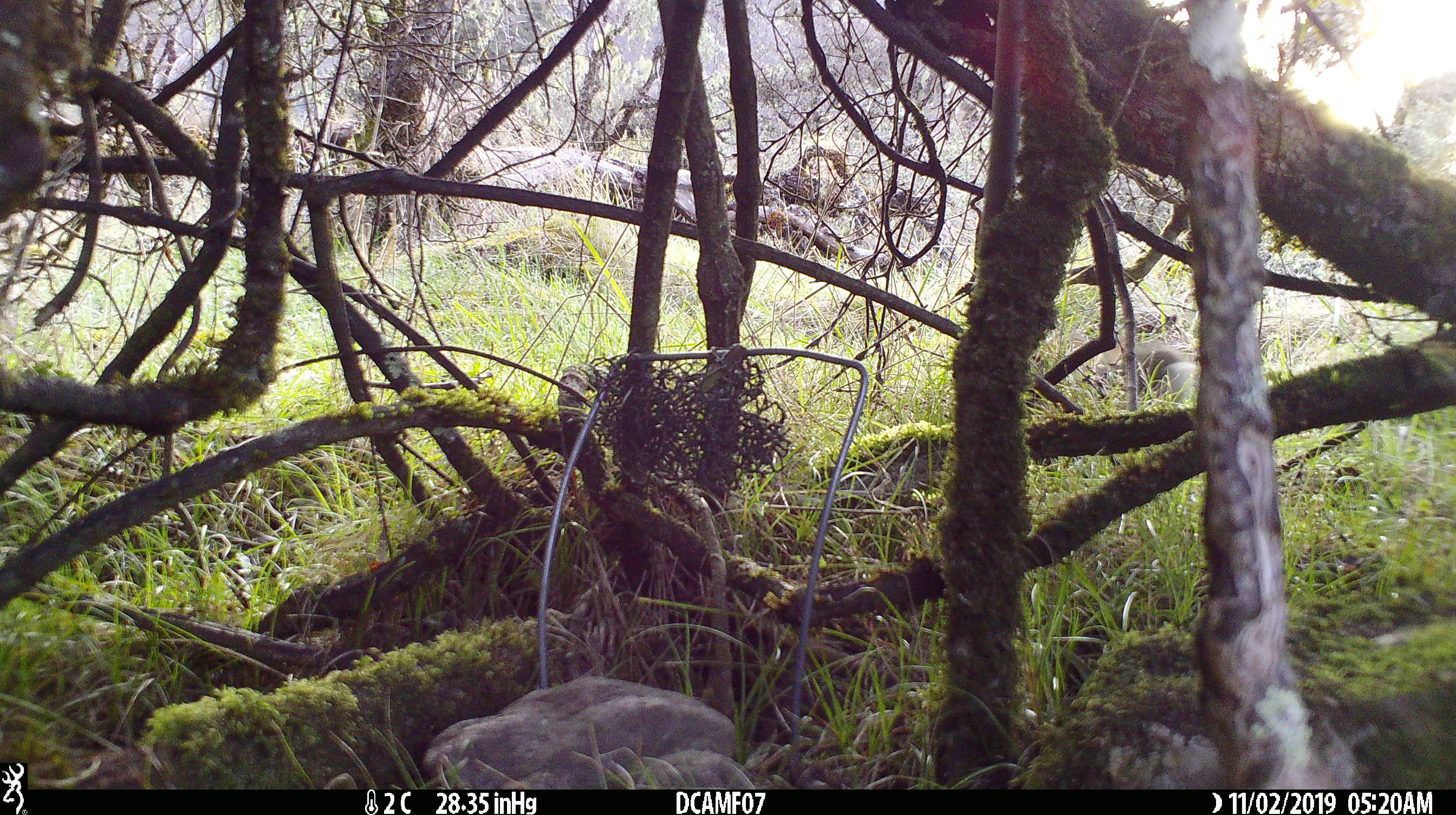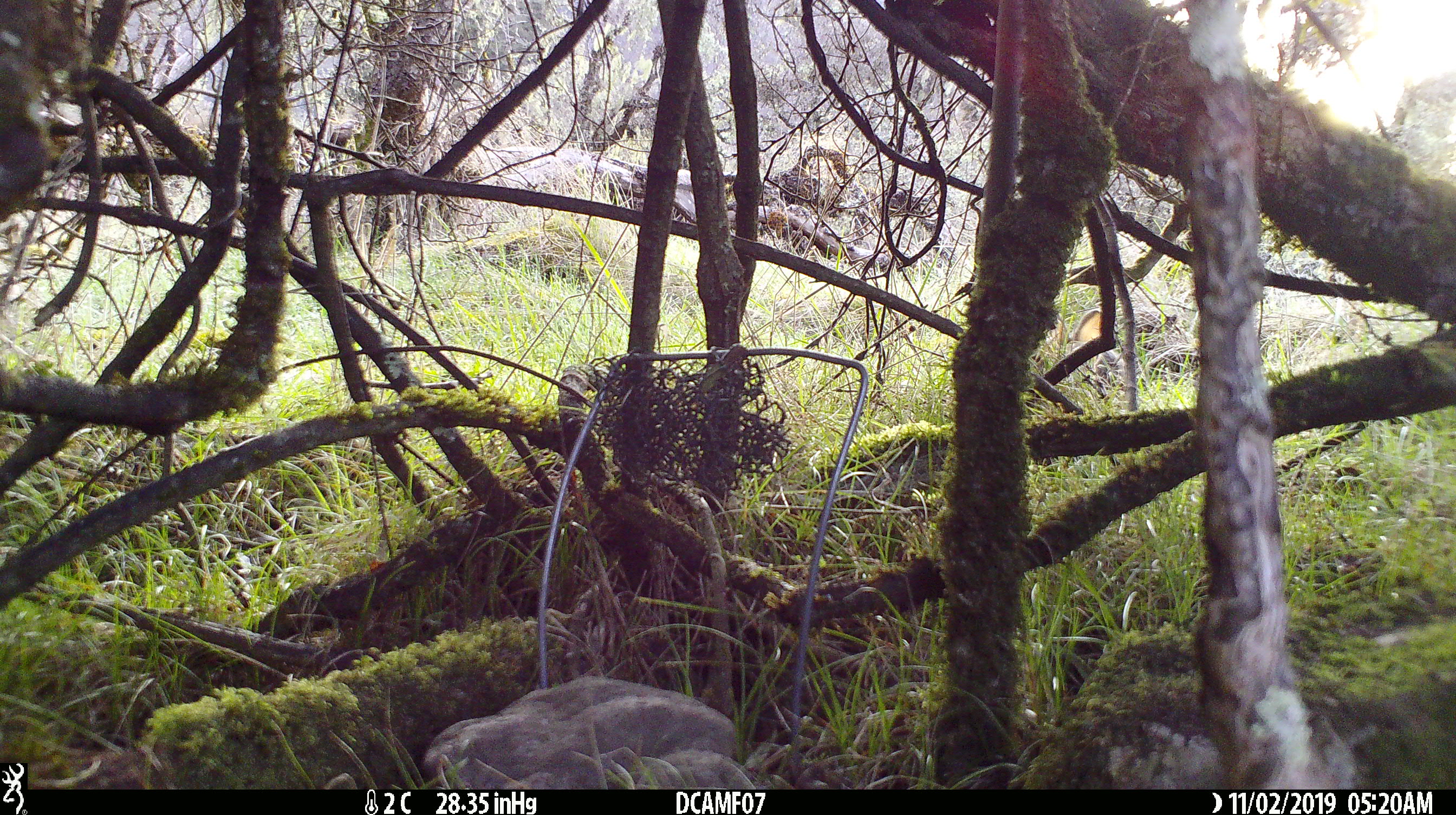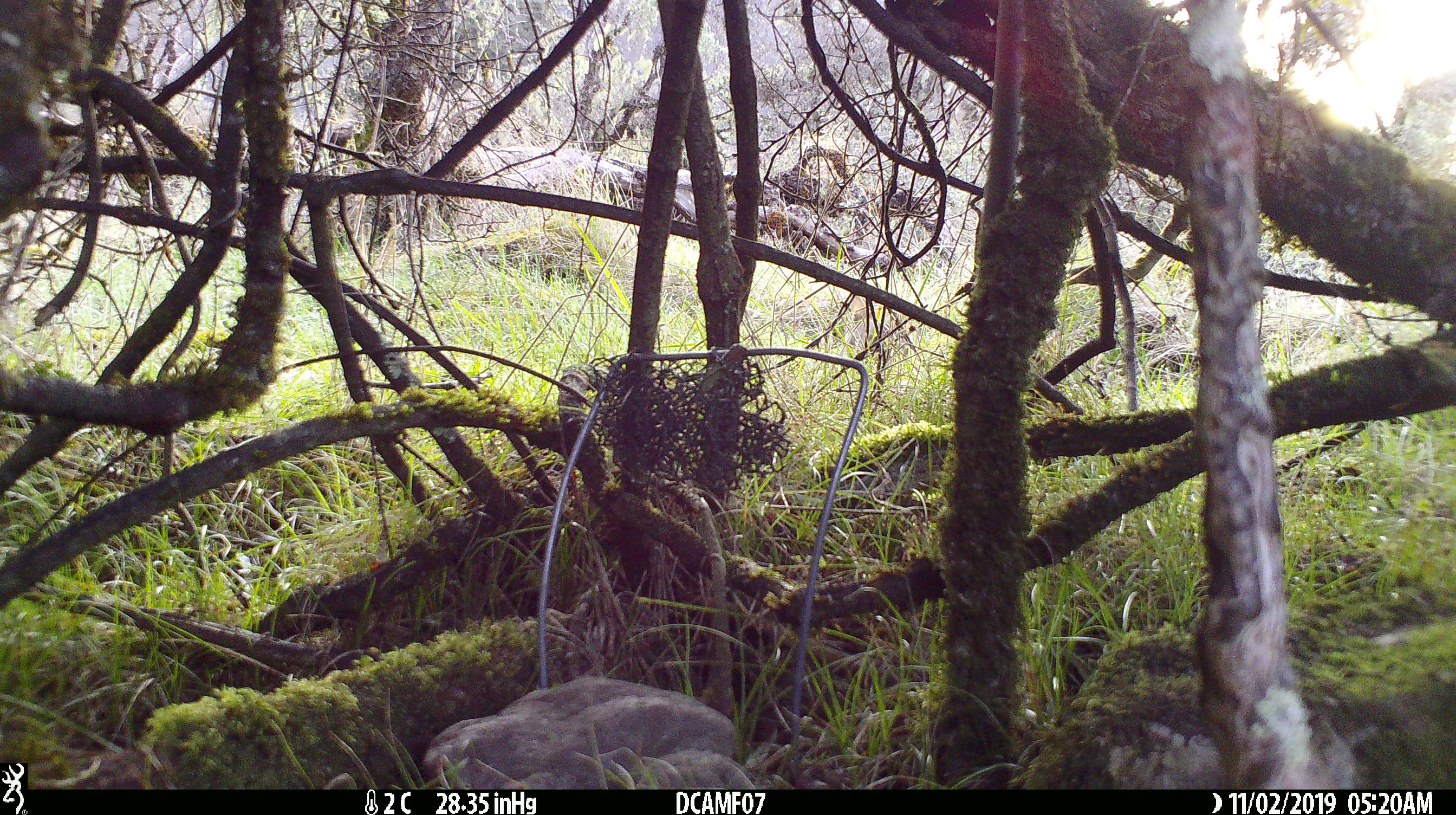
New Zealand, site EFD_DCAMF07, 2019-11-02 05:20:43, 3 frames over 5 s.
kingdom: Animalia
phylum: Chordata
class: Mammalia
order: Lagomorpha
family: Leporidae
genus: Oryctolagus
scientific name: Oryctolagus cuniculus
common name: european rabbit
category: rabbit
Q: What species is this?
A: Rabbit (european rabbit) (Oryctolagus cuniculus).